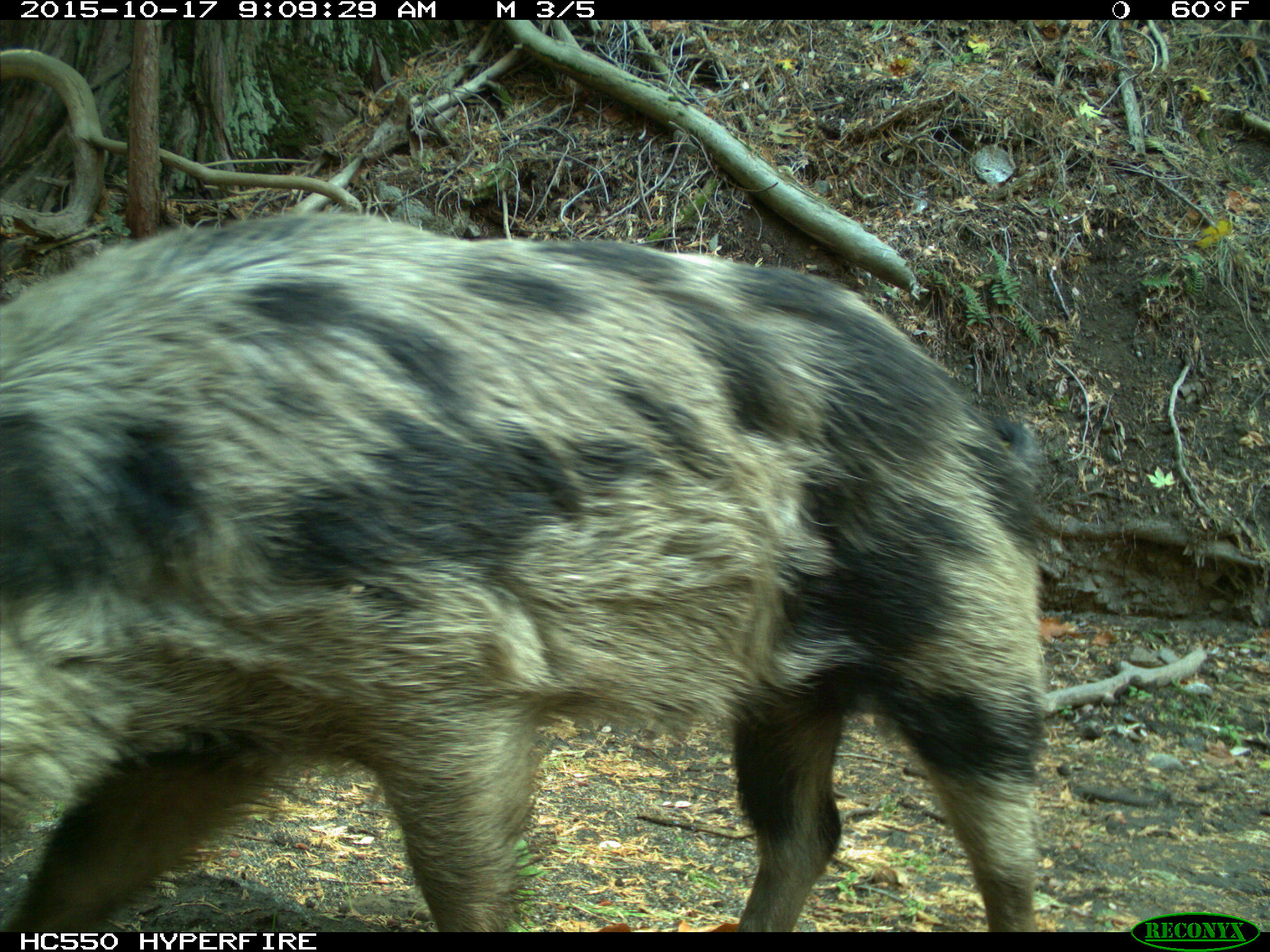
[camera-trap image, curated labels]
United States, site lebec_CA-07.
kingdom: Animalia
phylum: Chordata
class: Mammalia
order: Artiodactyla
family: Suidae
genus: Sus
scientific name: Sus scrofa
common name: wild boar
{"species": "Sus scrofa (wild boar)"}